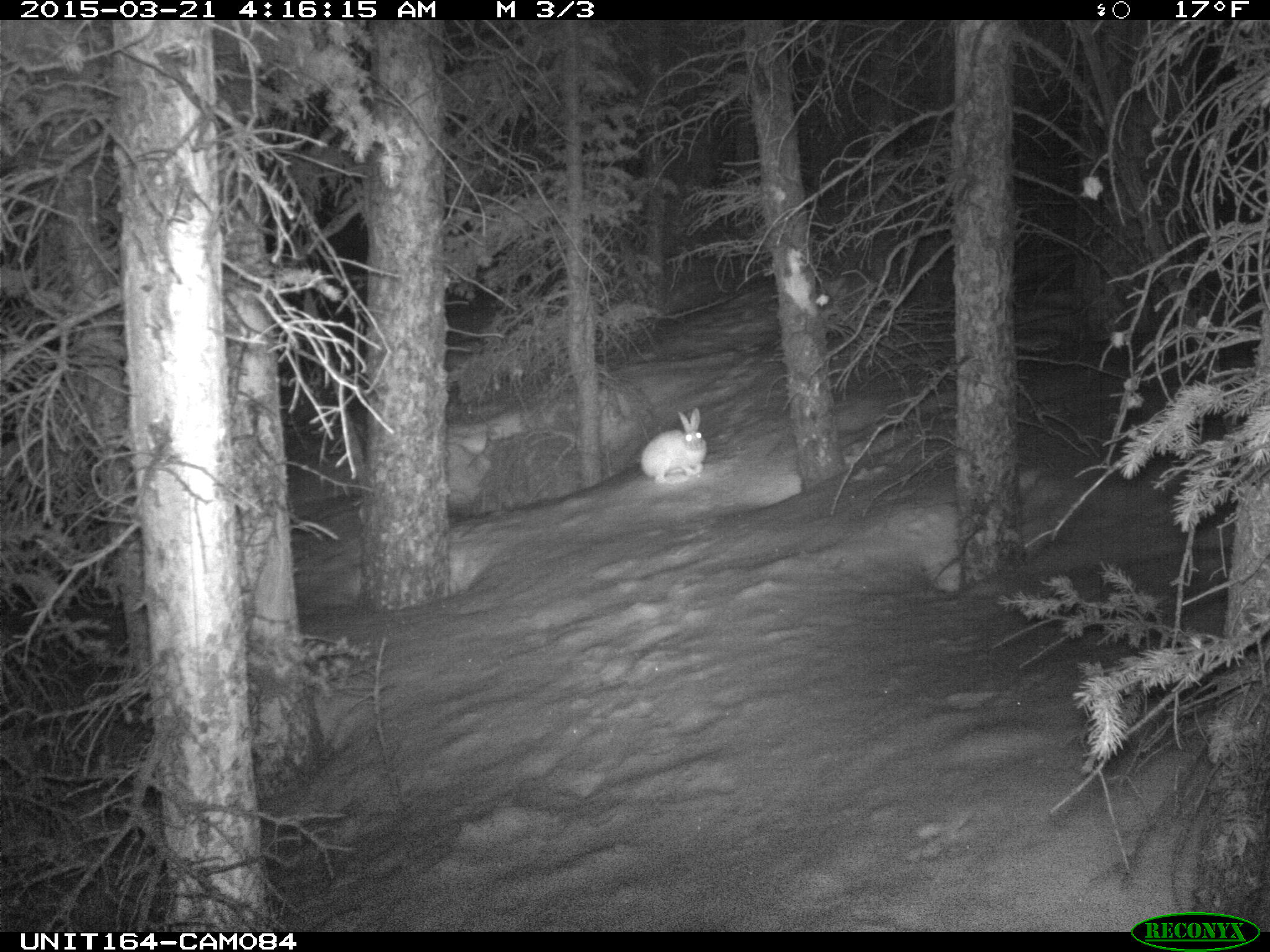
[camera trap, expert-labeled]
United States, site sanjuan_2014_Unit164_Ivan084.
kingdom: Animalia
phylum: Chordata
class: Mammalia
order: Lagomorpha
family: Leporidae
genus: Lepus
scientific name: Lepus americanus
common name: snowshoe hare